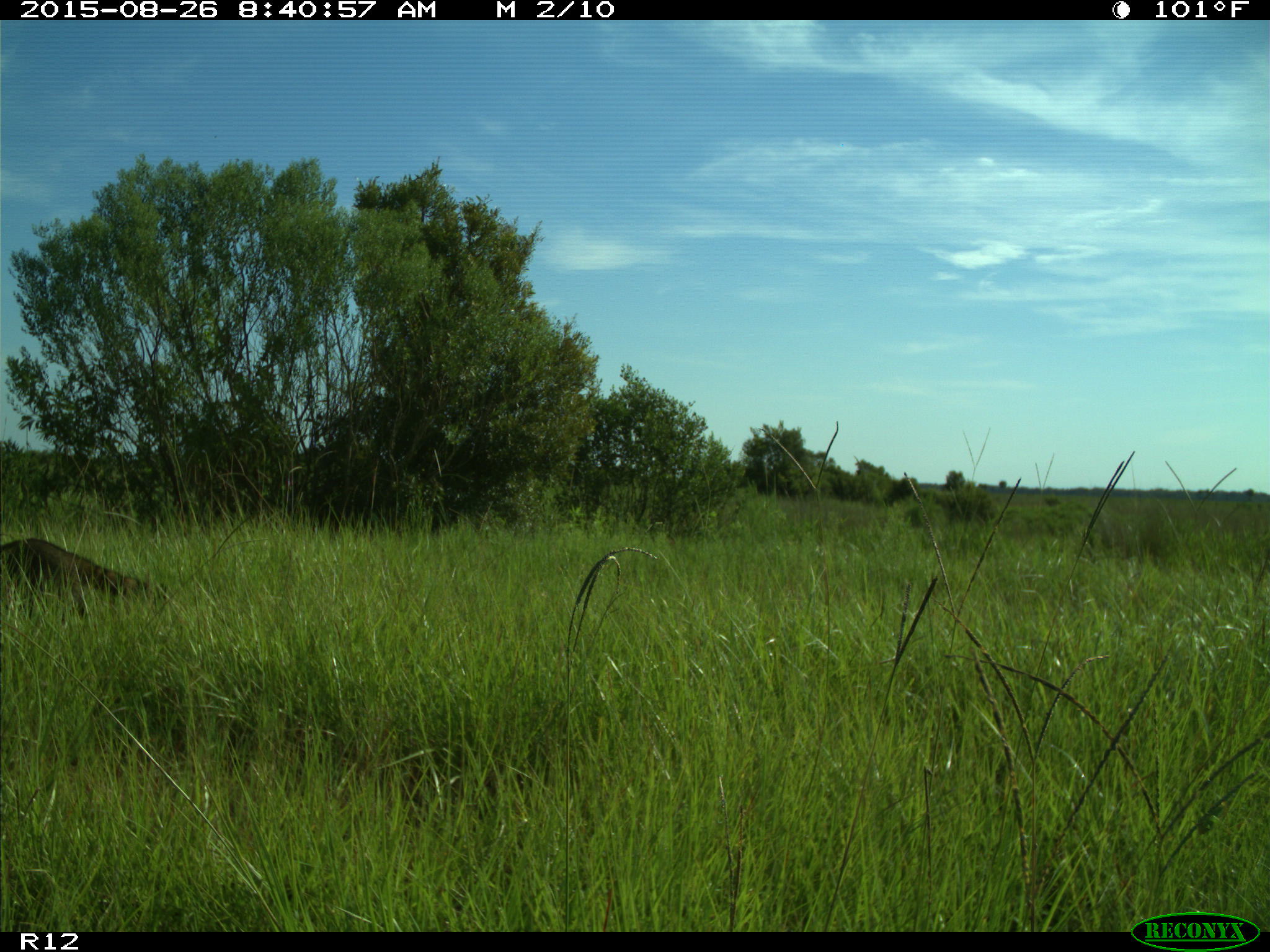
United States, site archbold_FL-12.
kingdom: Animalia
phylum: Chordata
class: Mammalia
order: Carnivora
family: Procyonidae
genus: Procyon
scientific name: Procyon lotor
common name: common raccoon